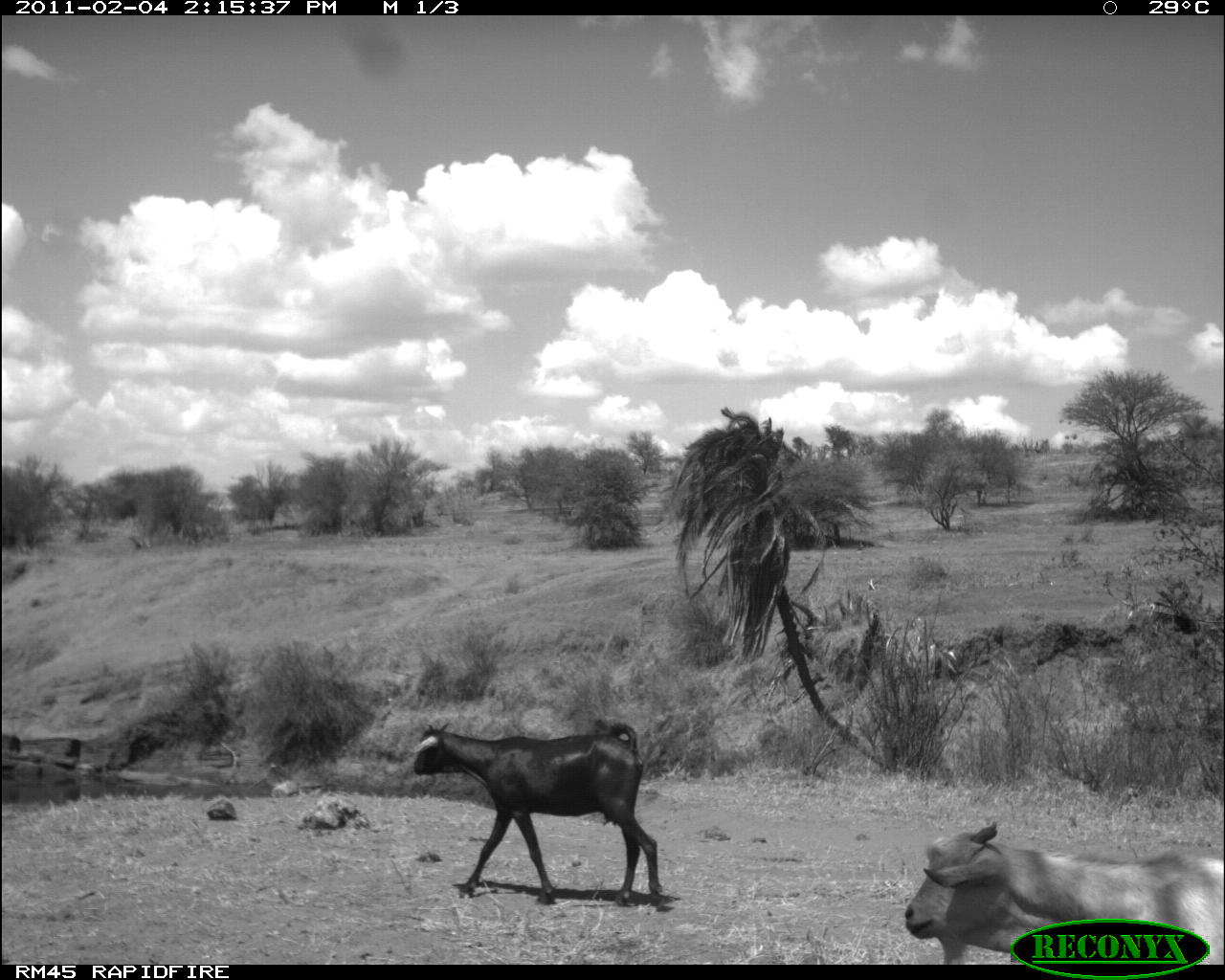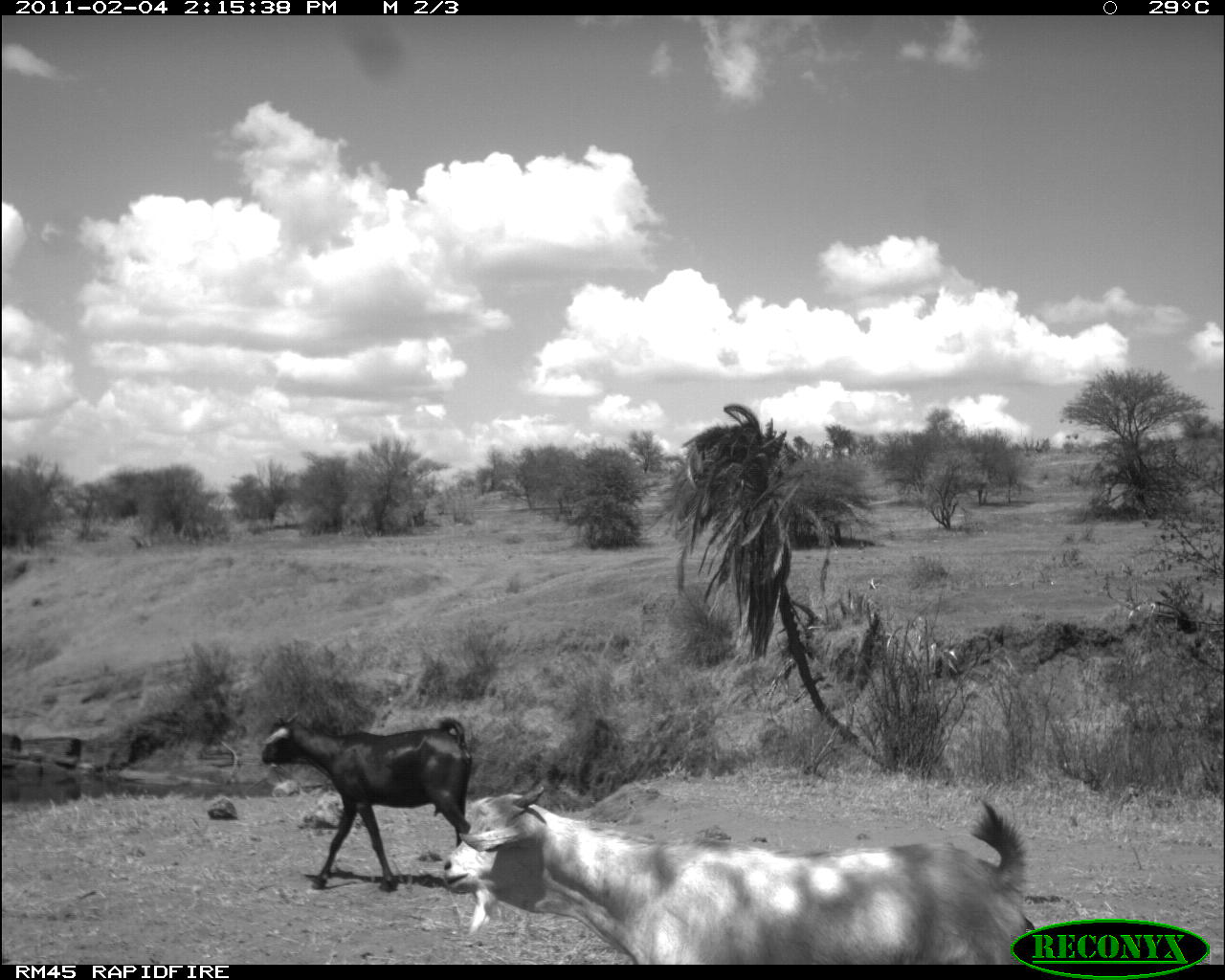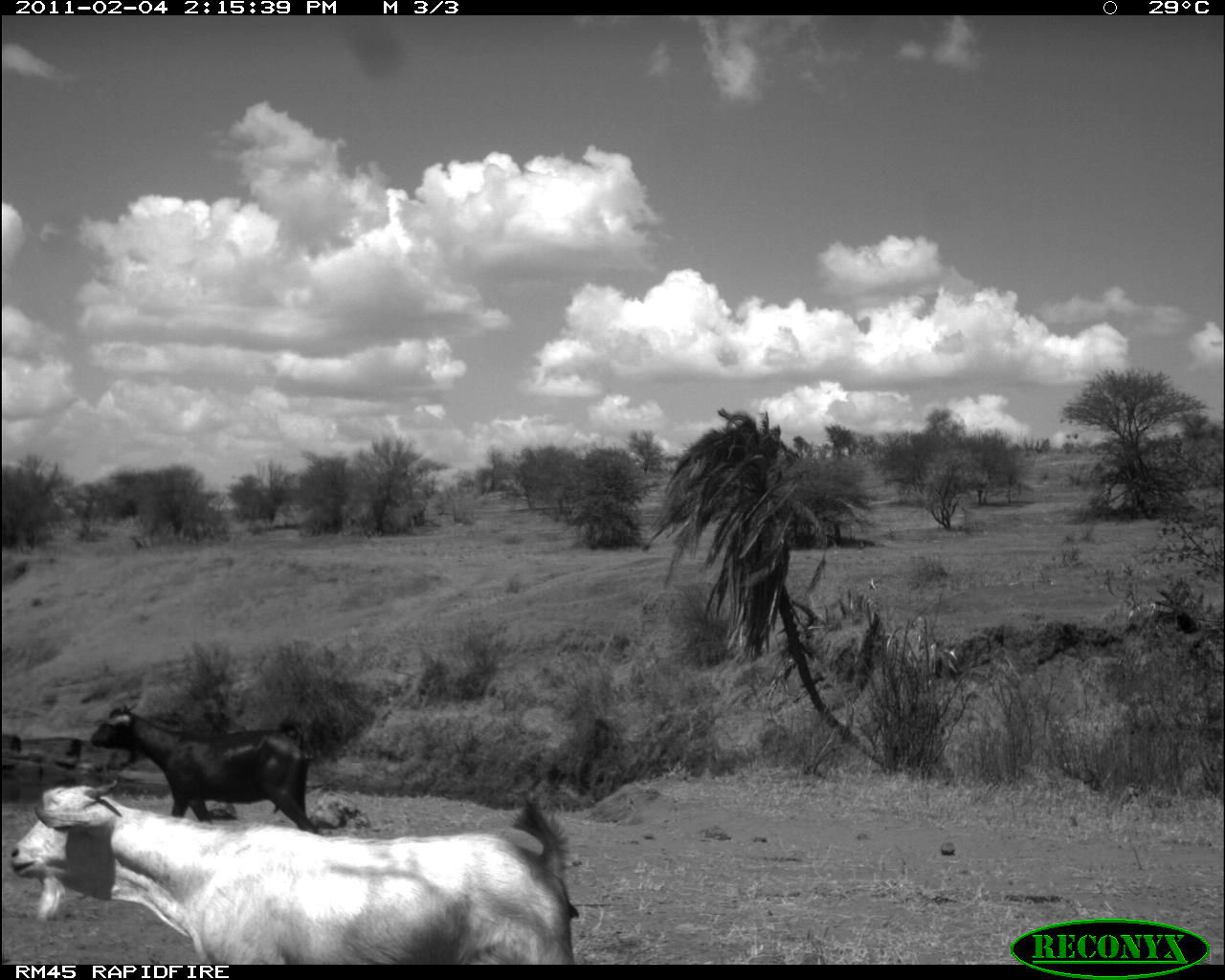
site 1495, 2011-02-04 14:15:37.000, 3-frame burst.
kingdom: Animalia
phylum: Chordata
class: Mammalia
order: Artiodactyla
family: Bovidae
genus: Madoqua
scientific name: Madoqua guentheri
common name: günther's dik-dik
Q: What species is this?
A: Madoqua guentheri (günther's dik-dik).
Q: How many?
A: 2.